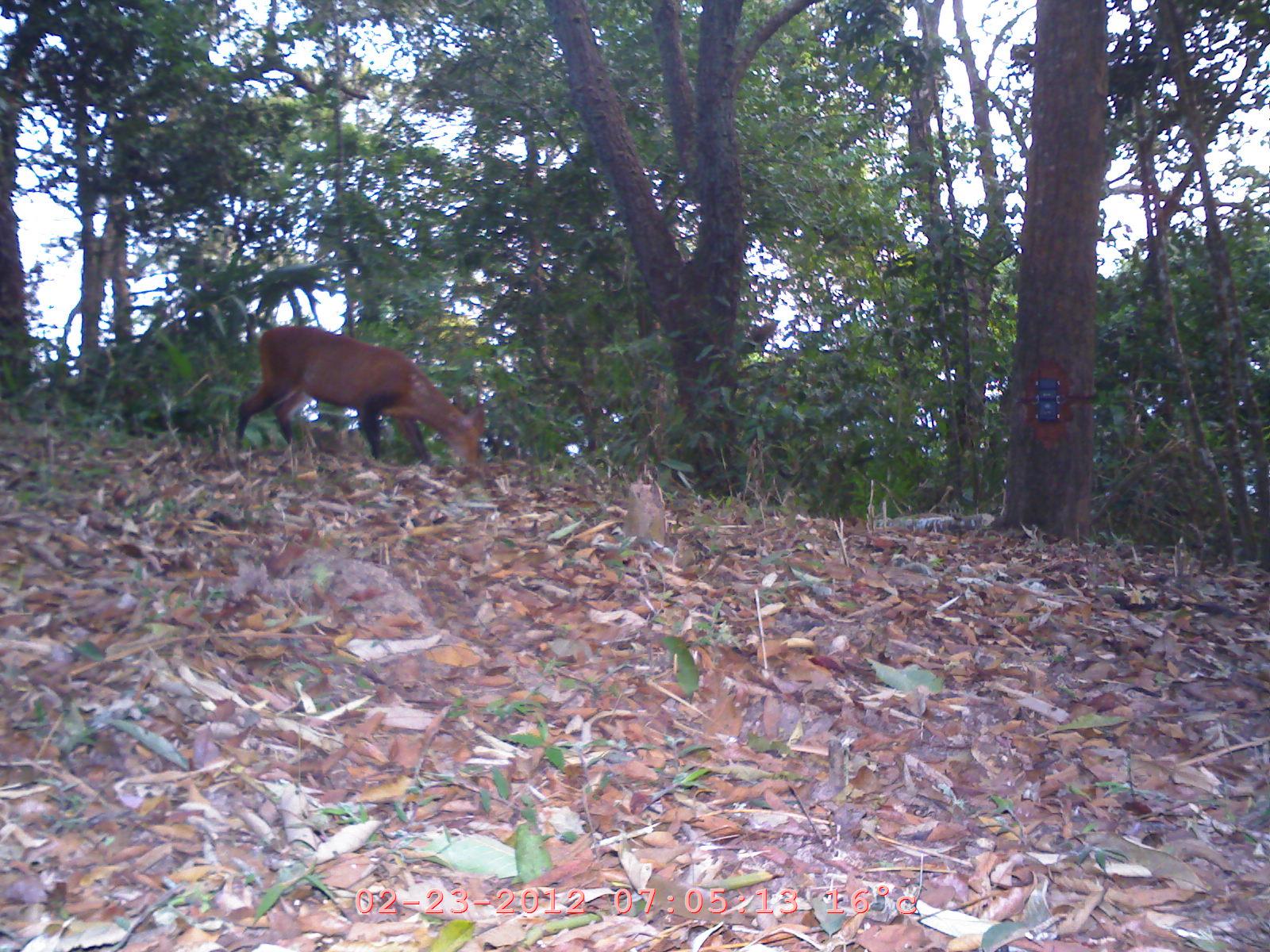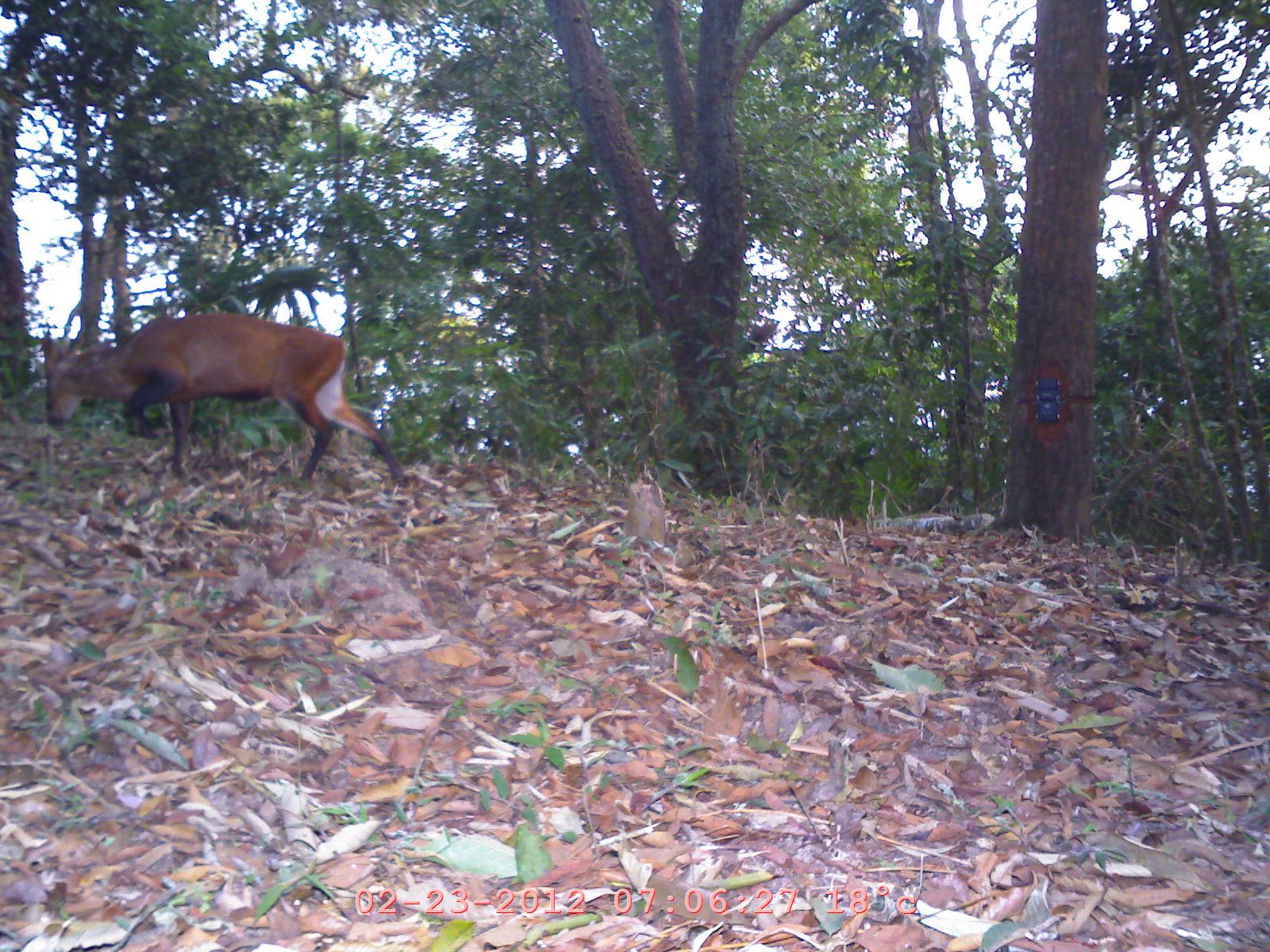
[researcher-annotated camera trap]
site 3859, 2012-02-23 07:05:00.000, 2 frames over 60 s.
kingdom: Animalia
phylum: Chordata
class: Mammalia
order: Artiodactyla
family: Cervidae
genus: Muntiacus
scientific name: Muntiacus muntjak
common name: southern red muntjac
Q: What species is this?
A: Muntiacus muntjak (southern red muntjac).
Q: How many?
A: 1.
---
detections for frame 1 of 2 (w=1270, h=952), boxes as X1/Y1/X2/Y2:
muntiacus muntjak: 235/325/485/463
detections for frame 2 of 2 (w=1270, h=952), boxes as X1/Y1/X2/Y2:
muntiacus muntjak: 40/313/409/489